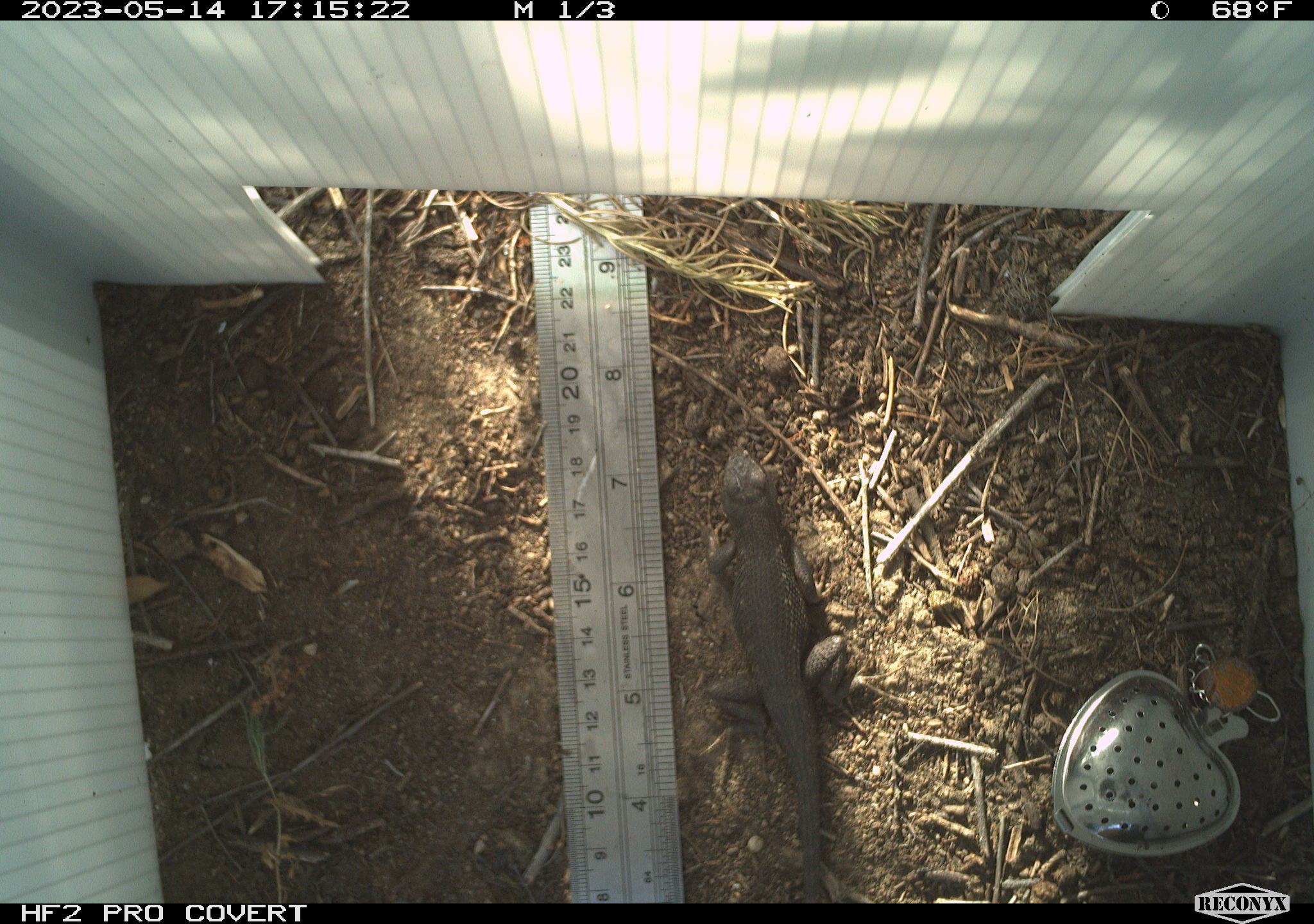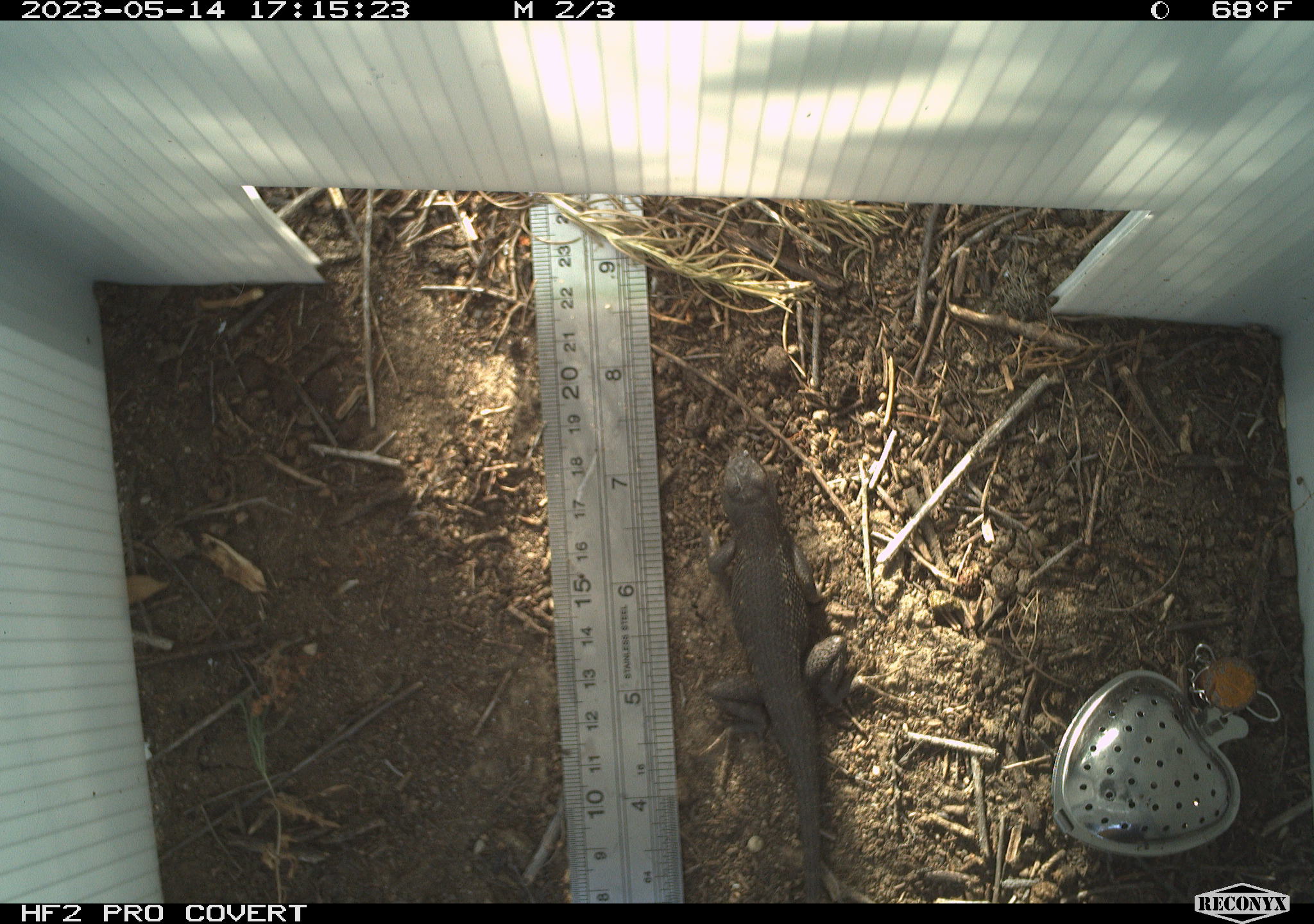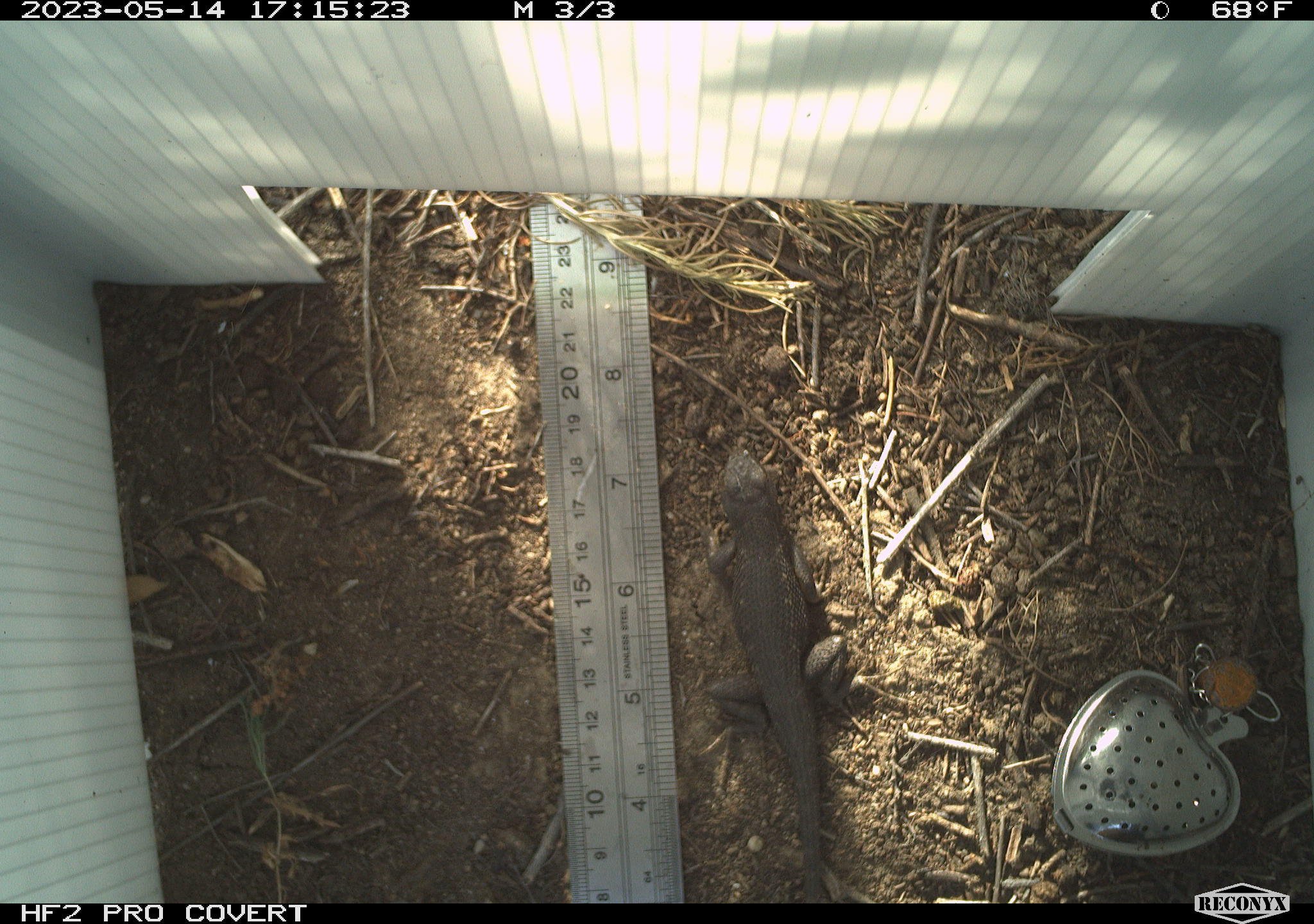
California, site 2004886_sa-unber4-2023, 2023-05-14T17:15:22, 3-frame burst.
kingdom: Animalia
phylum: Chordata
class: Reptilia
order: Squamata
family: Phrynosomatidae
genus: Sceloporus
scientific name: Sceloporus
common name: spiny lizards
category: sceloporus species